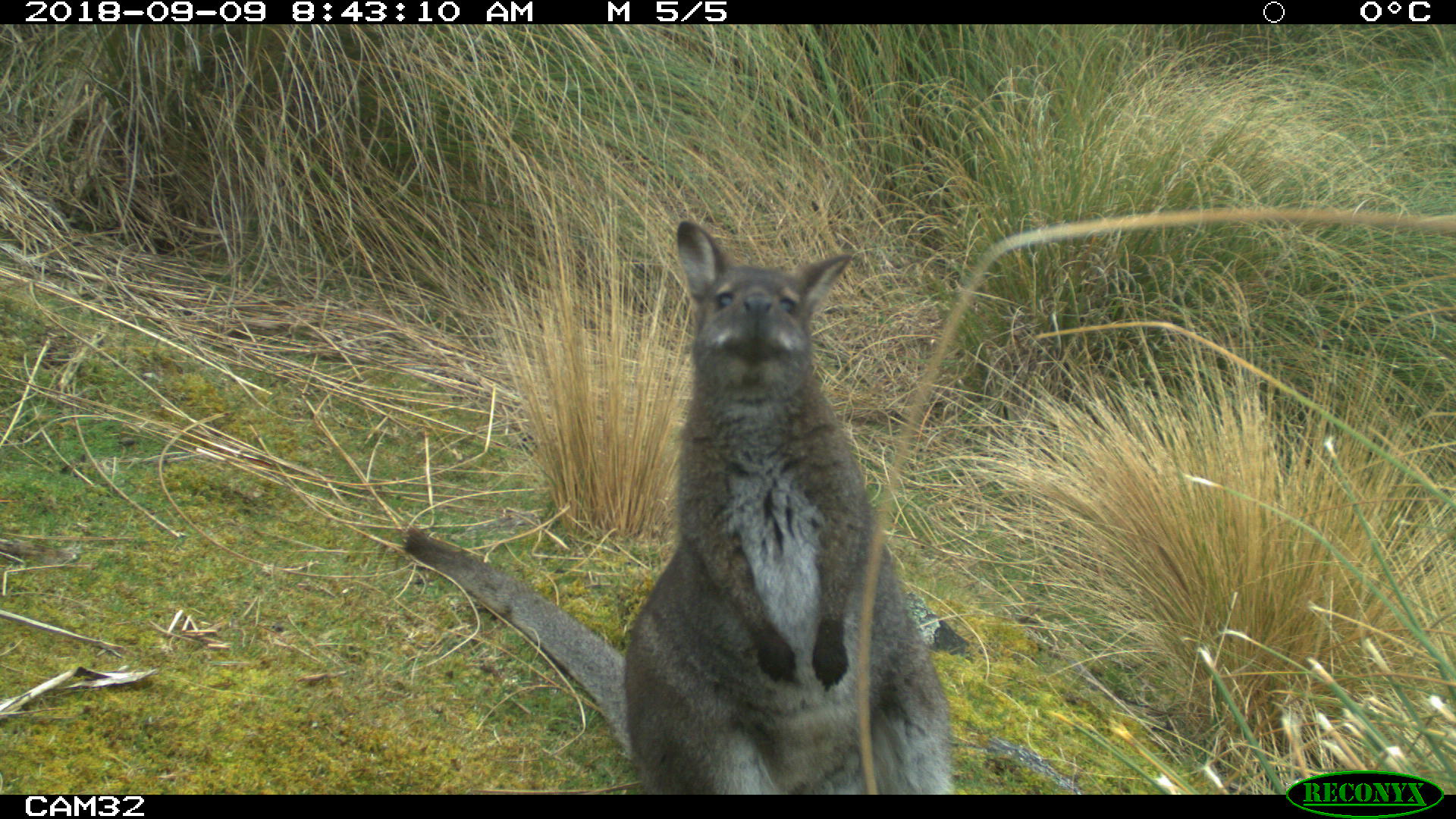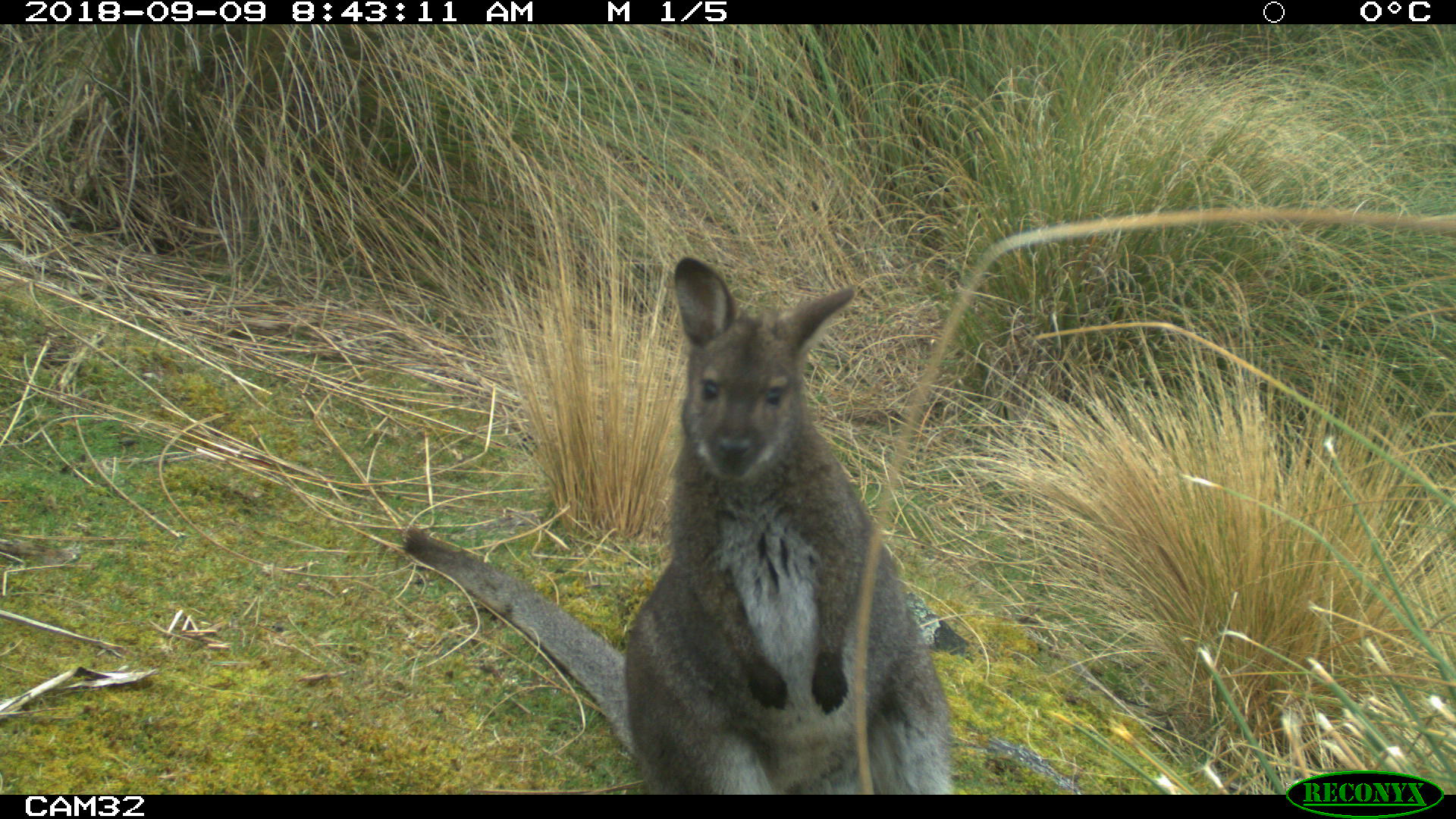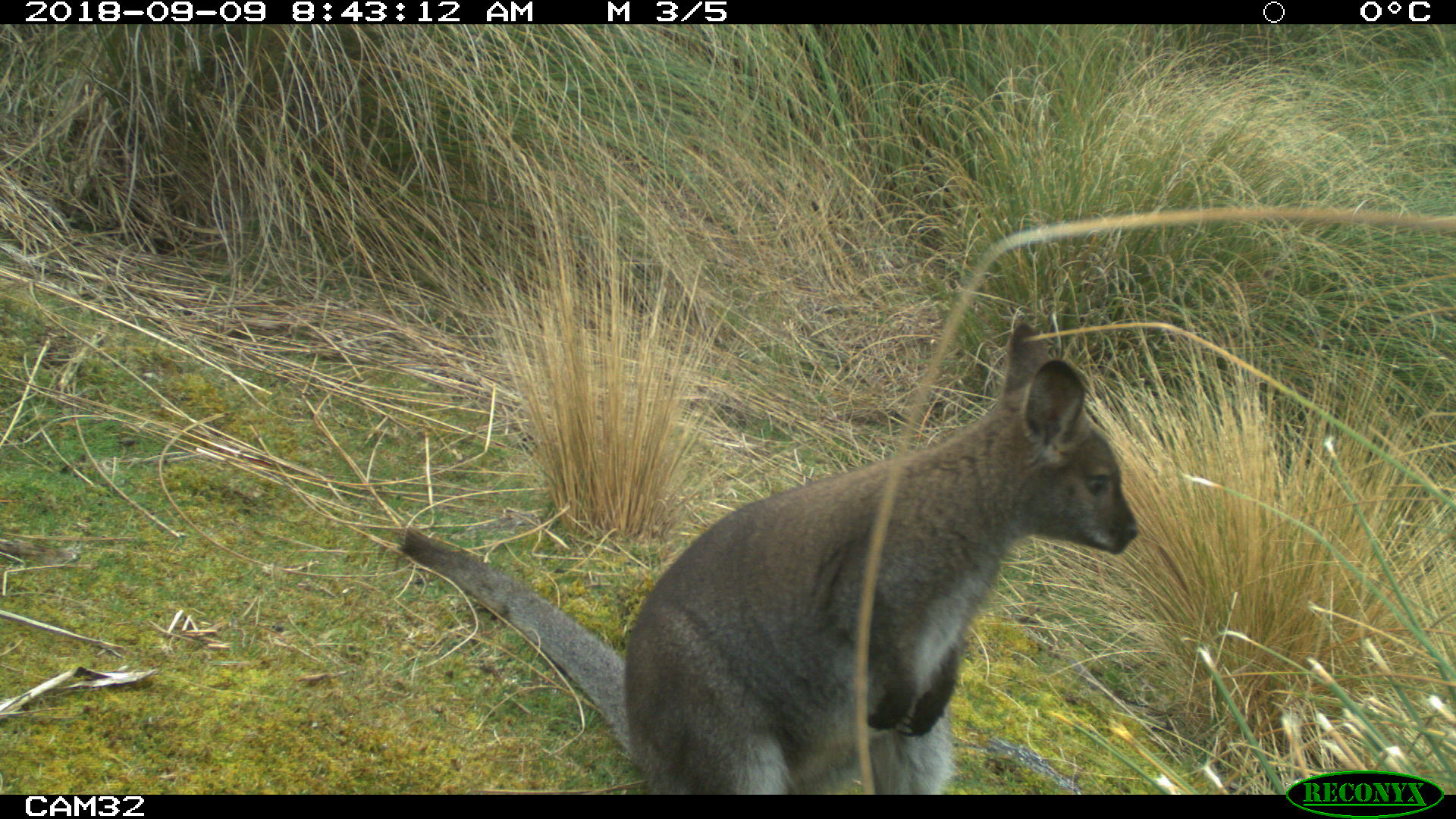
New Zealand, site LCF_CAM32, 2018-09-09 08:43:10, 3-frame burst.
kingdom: Animalia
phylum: Chordata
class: Mammalia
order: Diprotodontia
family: Macropodidae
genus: Notamacropus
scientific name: Notamacropus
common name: wallaby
Wallaby (Notamacropus).